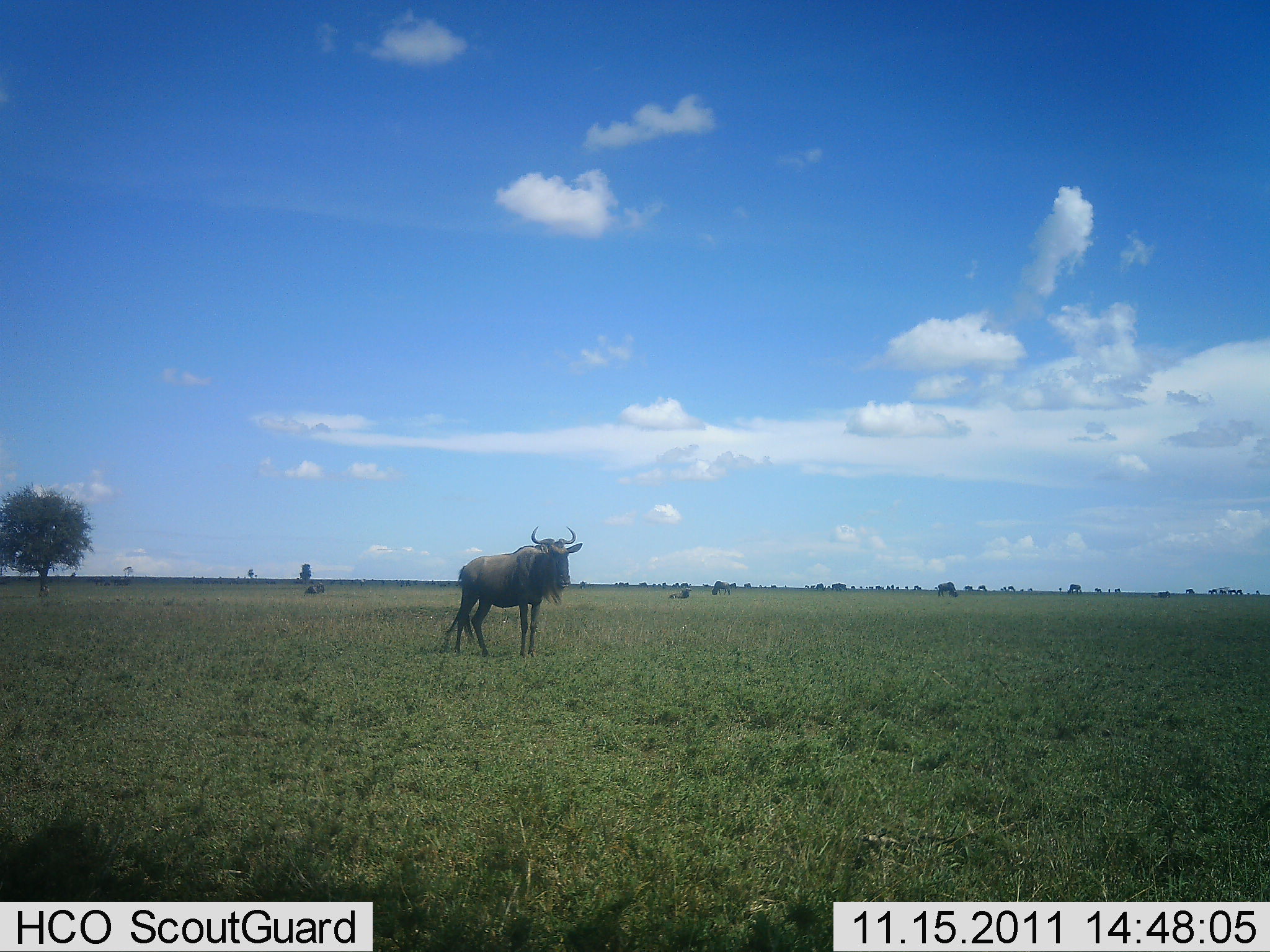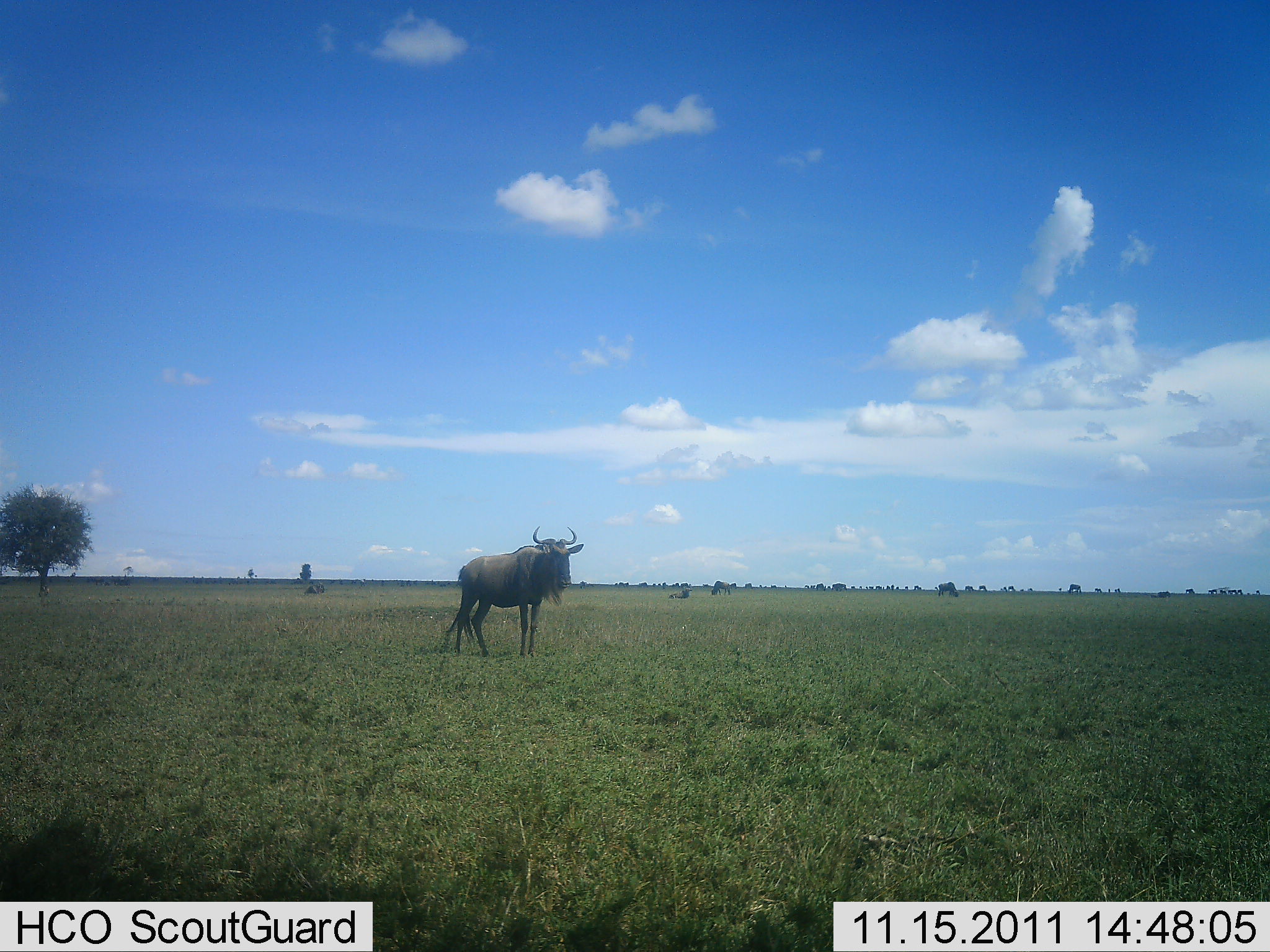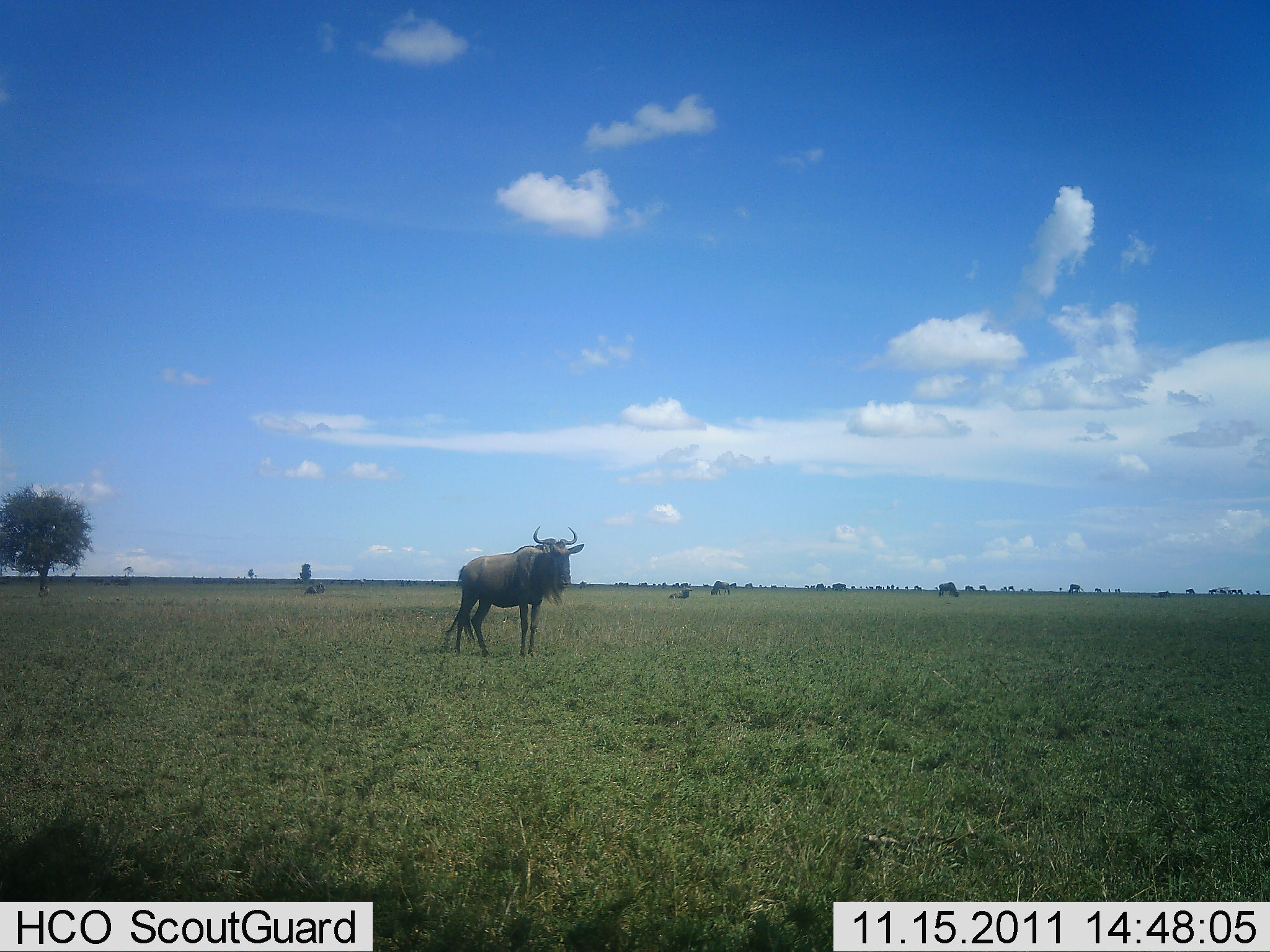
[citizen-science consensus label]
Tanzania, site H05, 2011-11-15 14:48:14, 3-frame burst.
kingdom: Animalia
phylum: Chordata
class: Mammalia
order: Artiodactyla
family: Bovidae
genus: Connochaetes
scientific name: Connochaetes taurinus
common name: blue wildebeest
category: wildebeest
Wildebeest (blue wildebeest) (Connochaetes taurinus), count 1. Behavior (volunteer vote fractions): standing 100%, resting 0%, moving 0%, interacting 0%. Young present (vote fraction): 0%. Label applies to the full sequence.